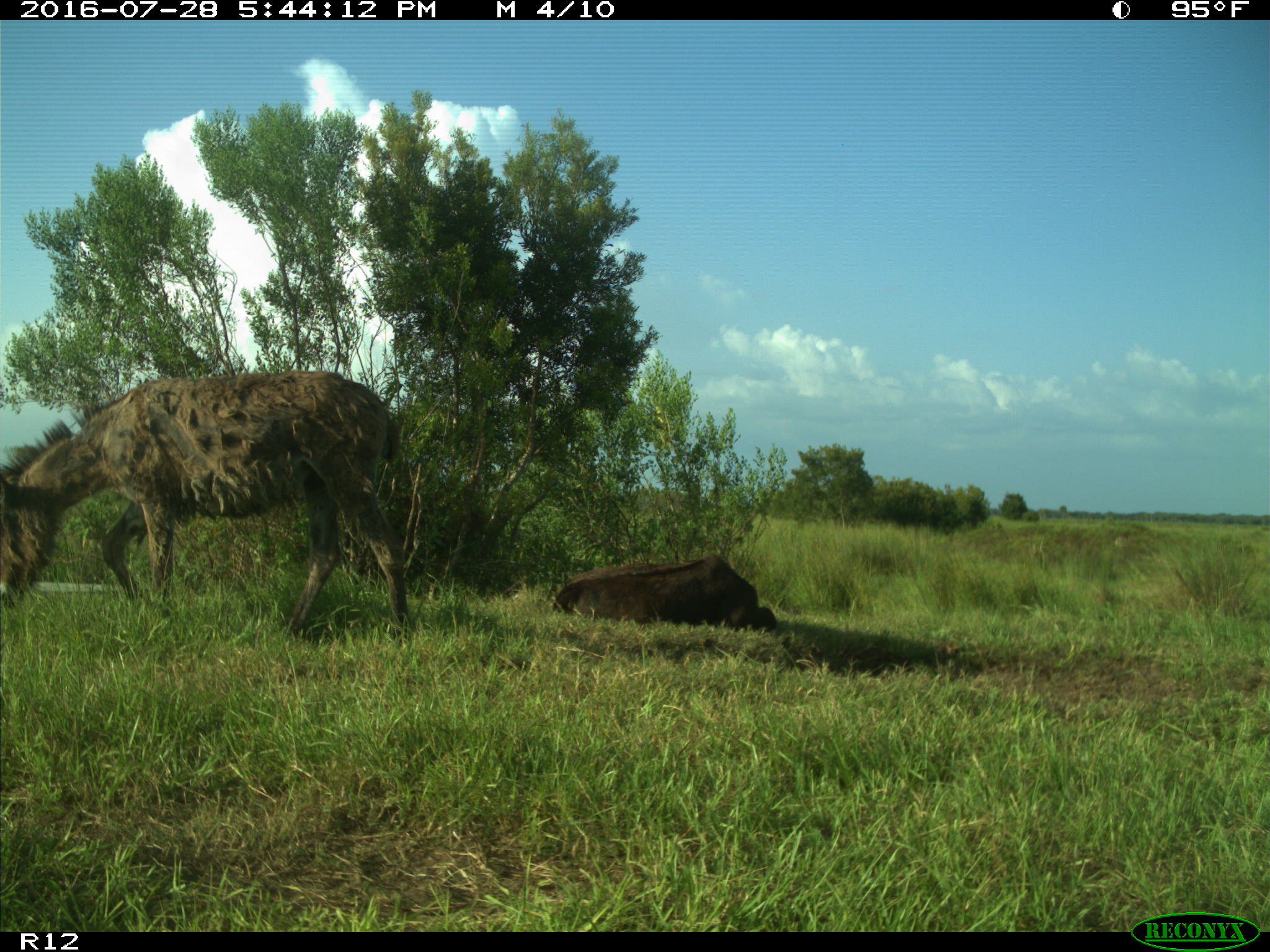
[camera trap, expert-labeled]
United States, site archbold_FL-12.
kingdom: Animalia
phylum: Chordata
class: Mammalia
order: Artiodactyla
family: Bovidae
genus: Bos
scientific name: Bos taurus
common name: domestic cow